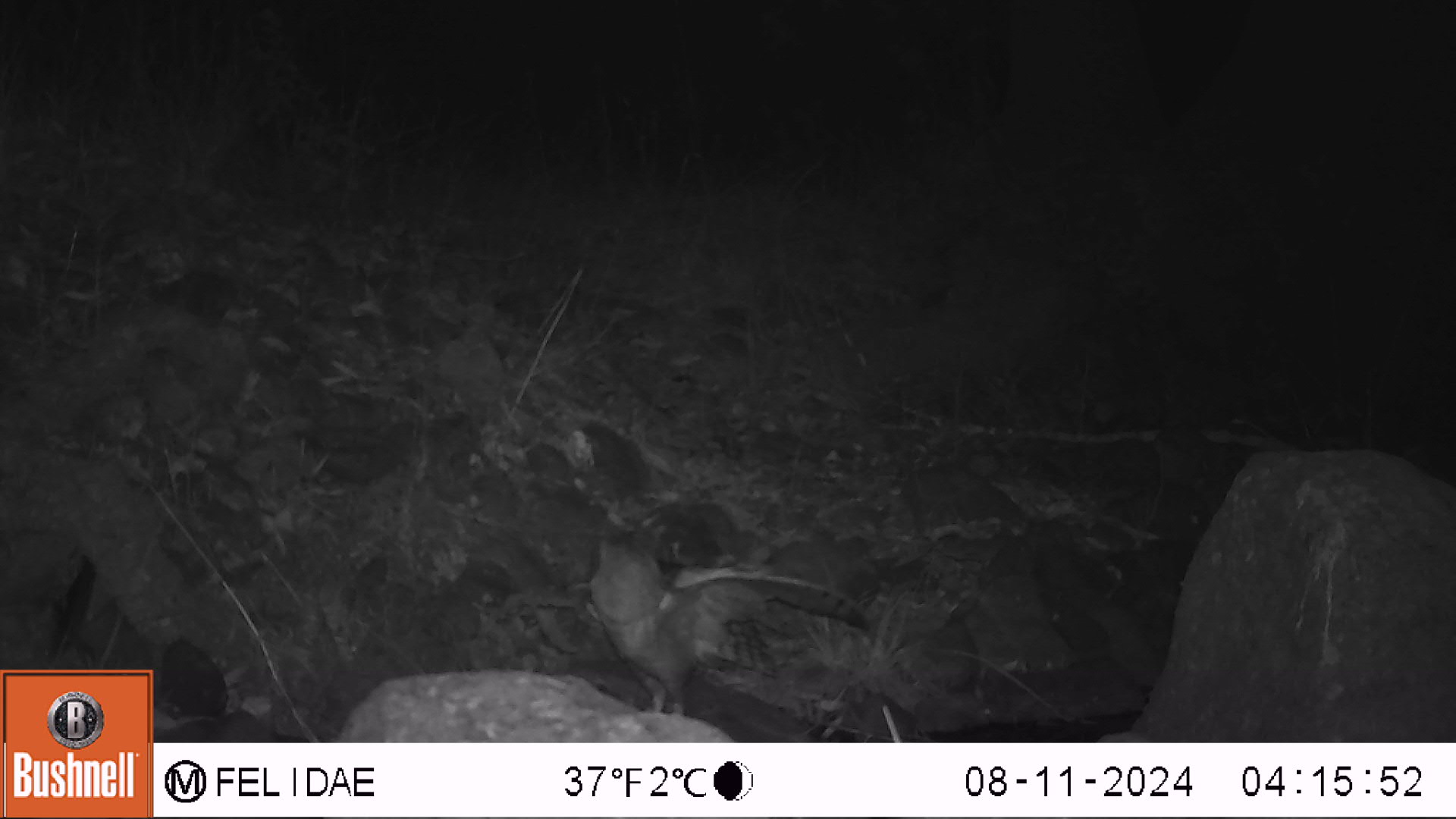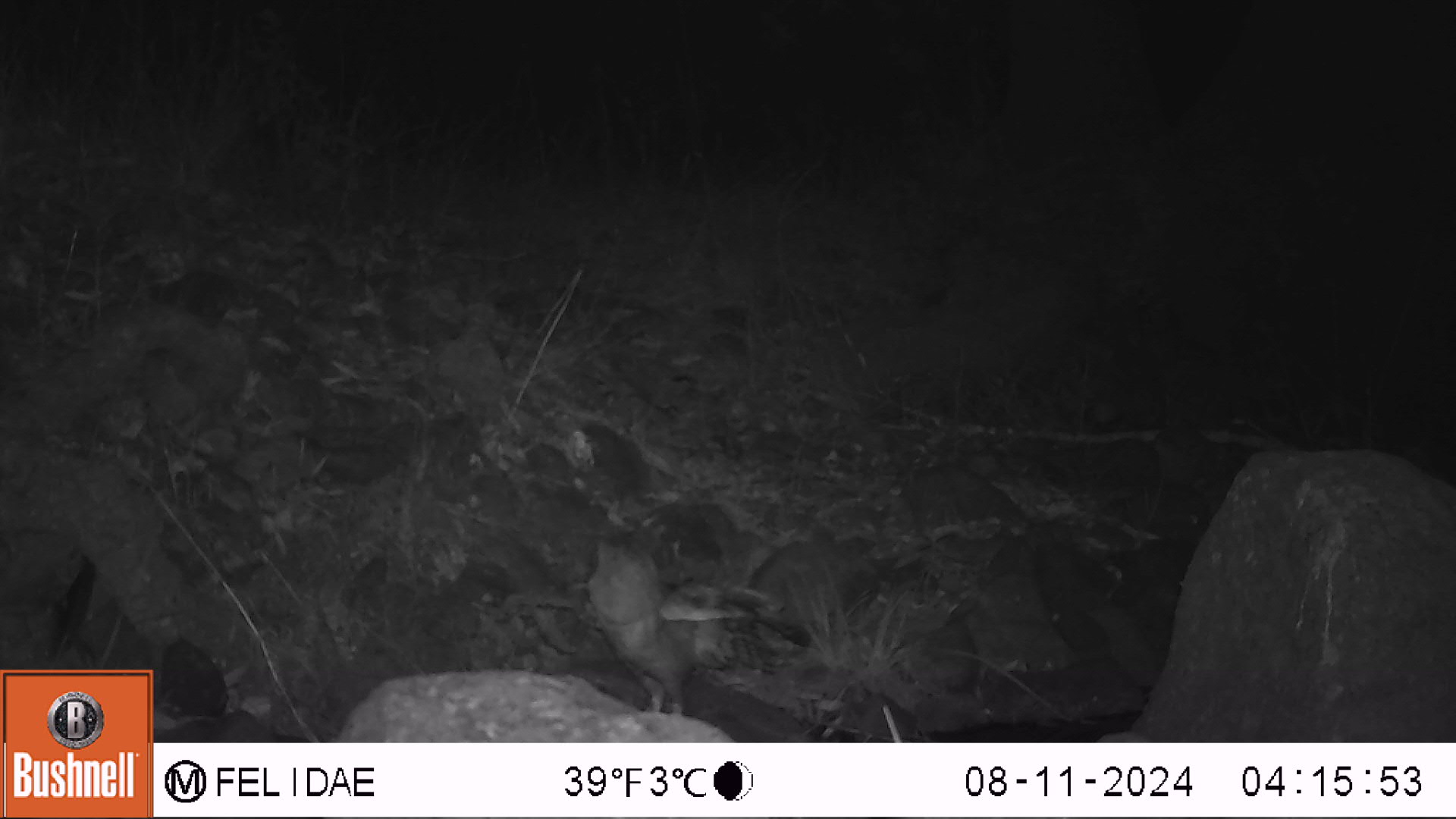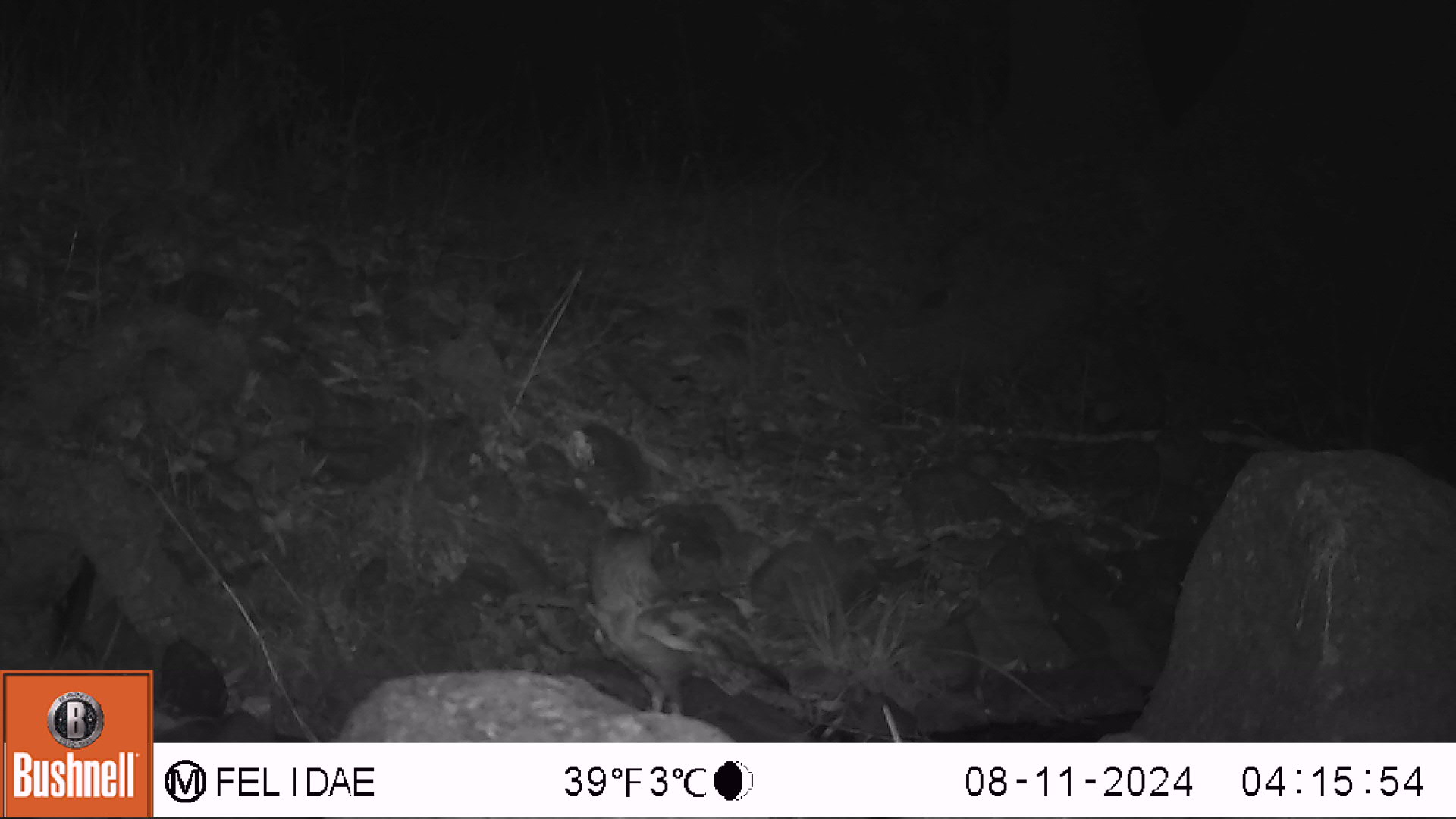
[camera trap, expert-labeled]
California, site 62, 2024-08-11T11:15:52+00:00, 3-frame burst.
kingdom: Animalia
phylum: Chordata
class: Aves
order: Accipitriformes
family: Accipitridae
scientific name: Accipitridae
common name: hawk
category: unknown hawk